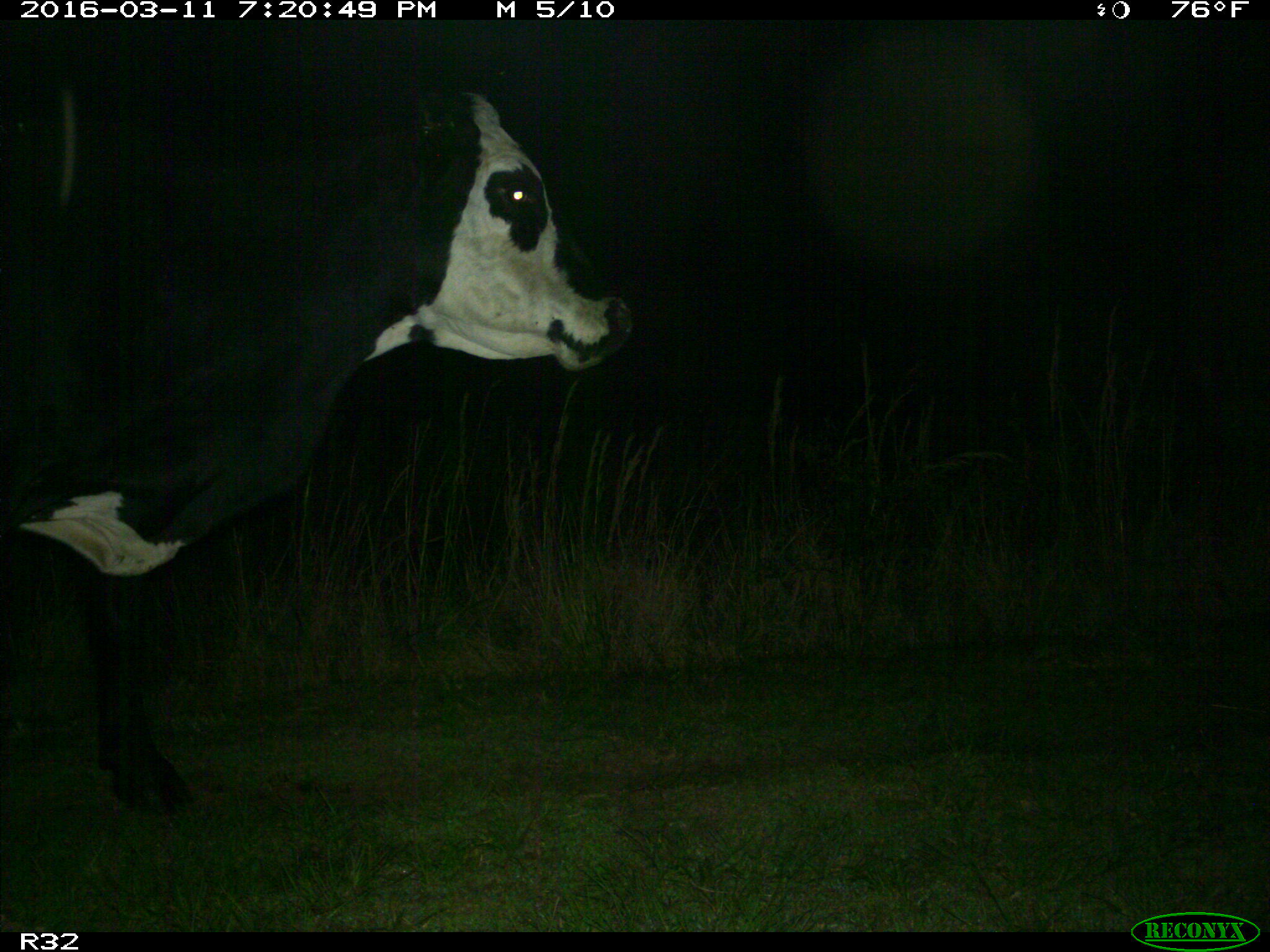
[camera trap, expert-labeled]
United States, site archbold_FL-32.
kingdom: Animalia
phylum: Chordata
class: Mammalia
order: Artiodactyla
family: Bovidae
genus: Bos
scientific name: Bos taurus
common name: domestic cow